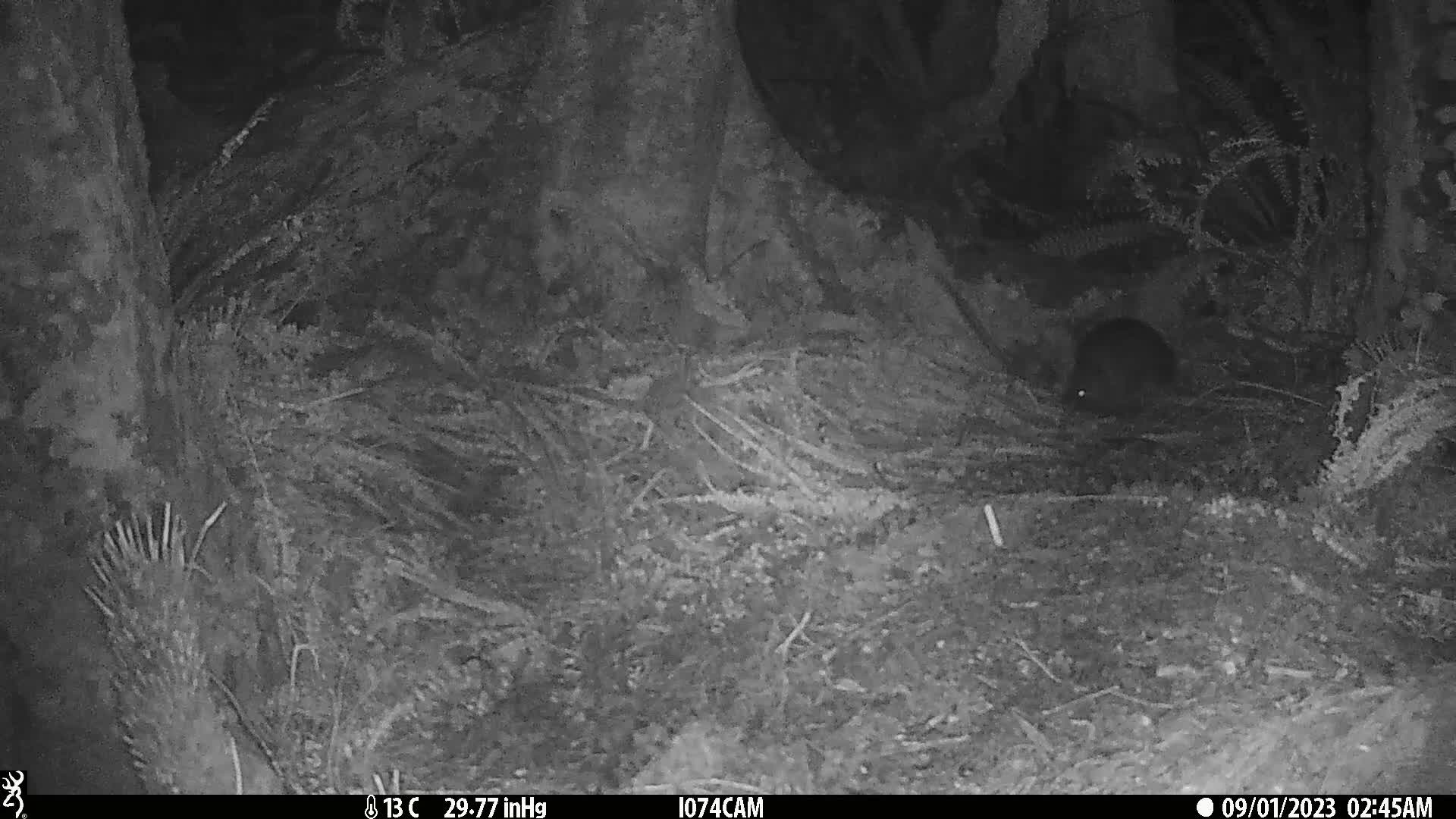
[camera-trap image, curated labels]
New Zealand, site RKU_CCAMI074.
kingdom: Animalia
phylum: Chordata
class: Aves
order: Apterygiformes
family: Apterygidae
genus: Apteryx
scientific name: Apteryx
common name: kiwi